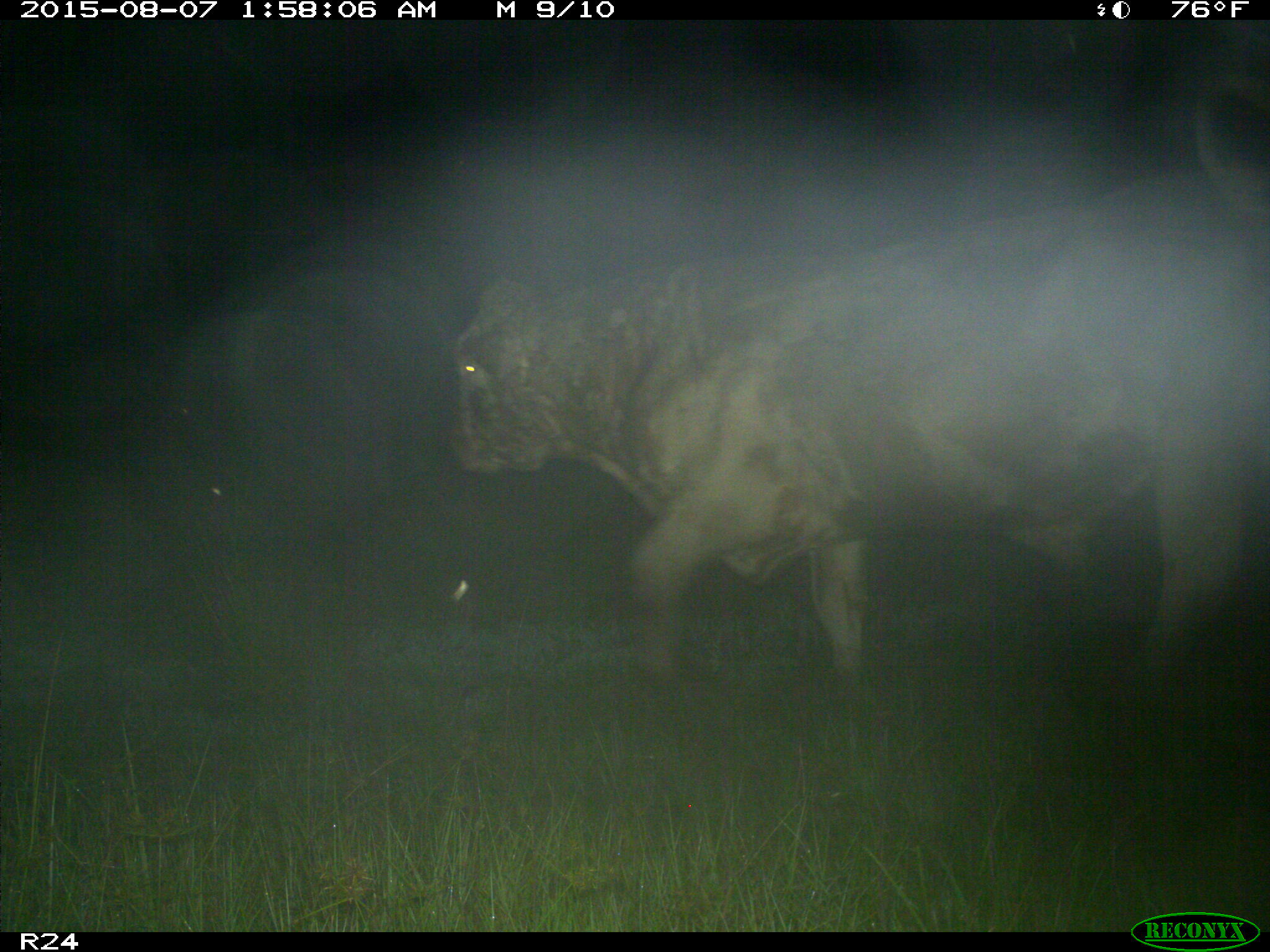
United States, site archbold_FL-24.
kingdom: Animalia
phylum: Chordata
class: Mammalia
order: Artiodactyla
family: Bovidae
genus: Bos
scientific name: Bos taurus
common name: domestic cow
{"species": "Bos taurus (domestic cow)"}